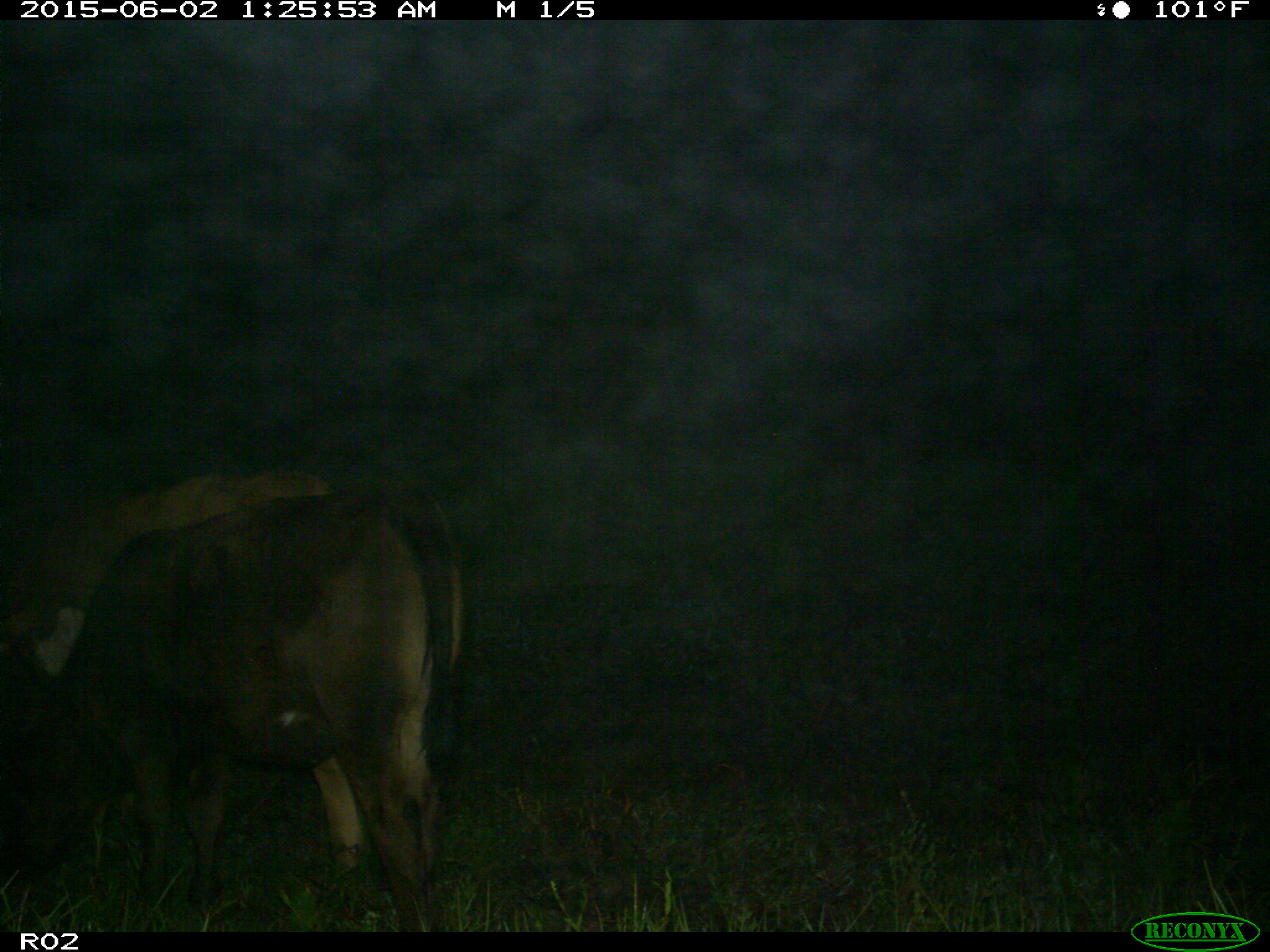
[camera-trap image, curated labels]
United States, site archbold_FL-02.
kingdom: Animalia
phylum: Chordata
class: Mammalia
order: Artiodactyla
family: Bovidae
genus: Bos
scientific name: Bos taurus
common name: domestic cow